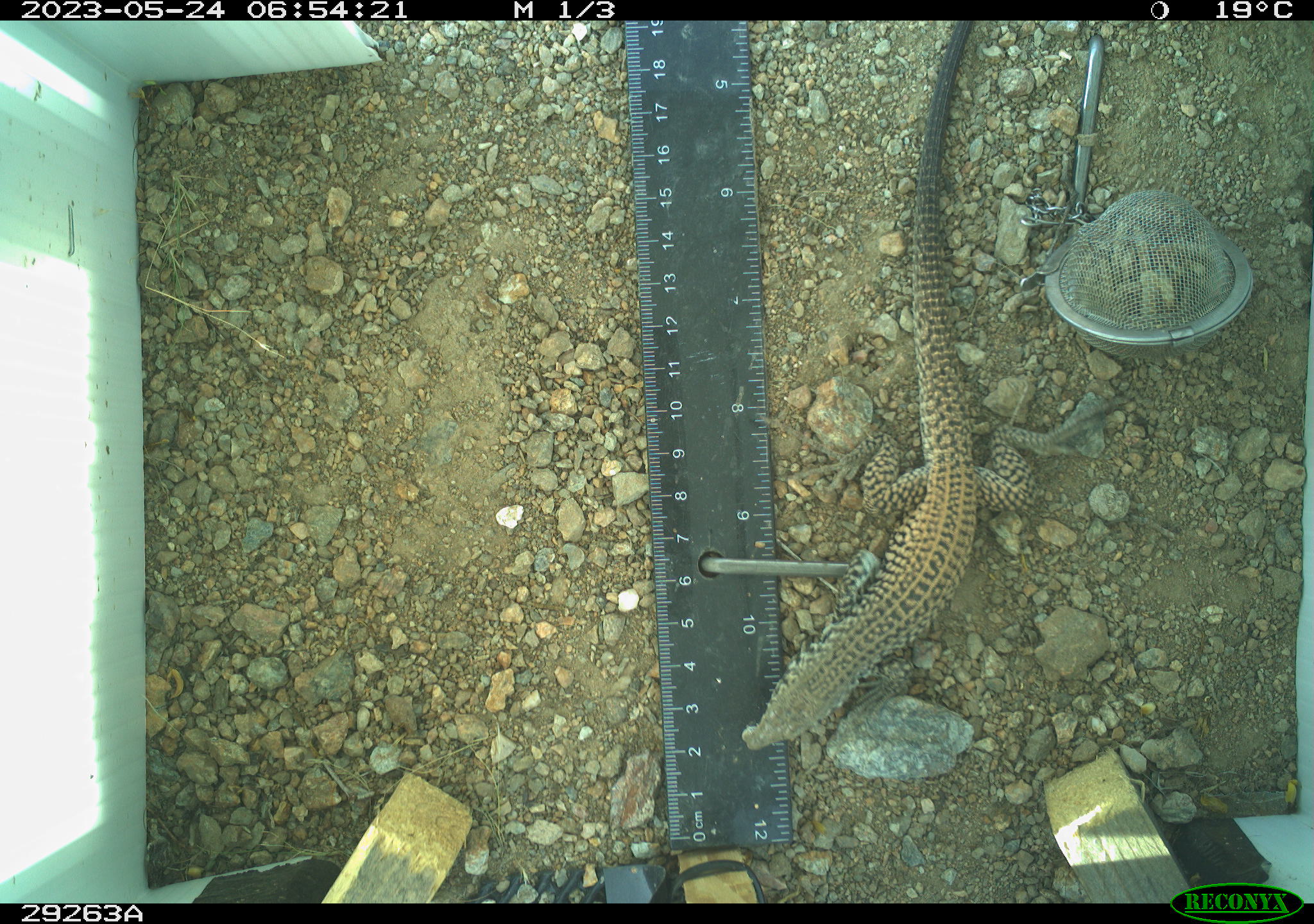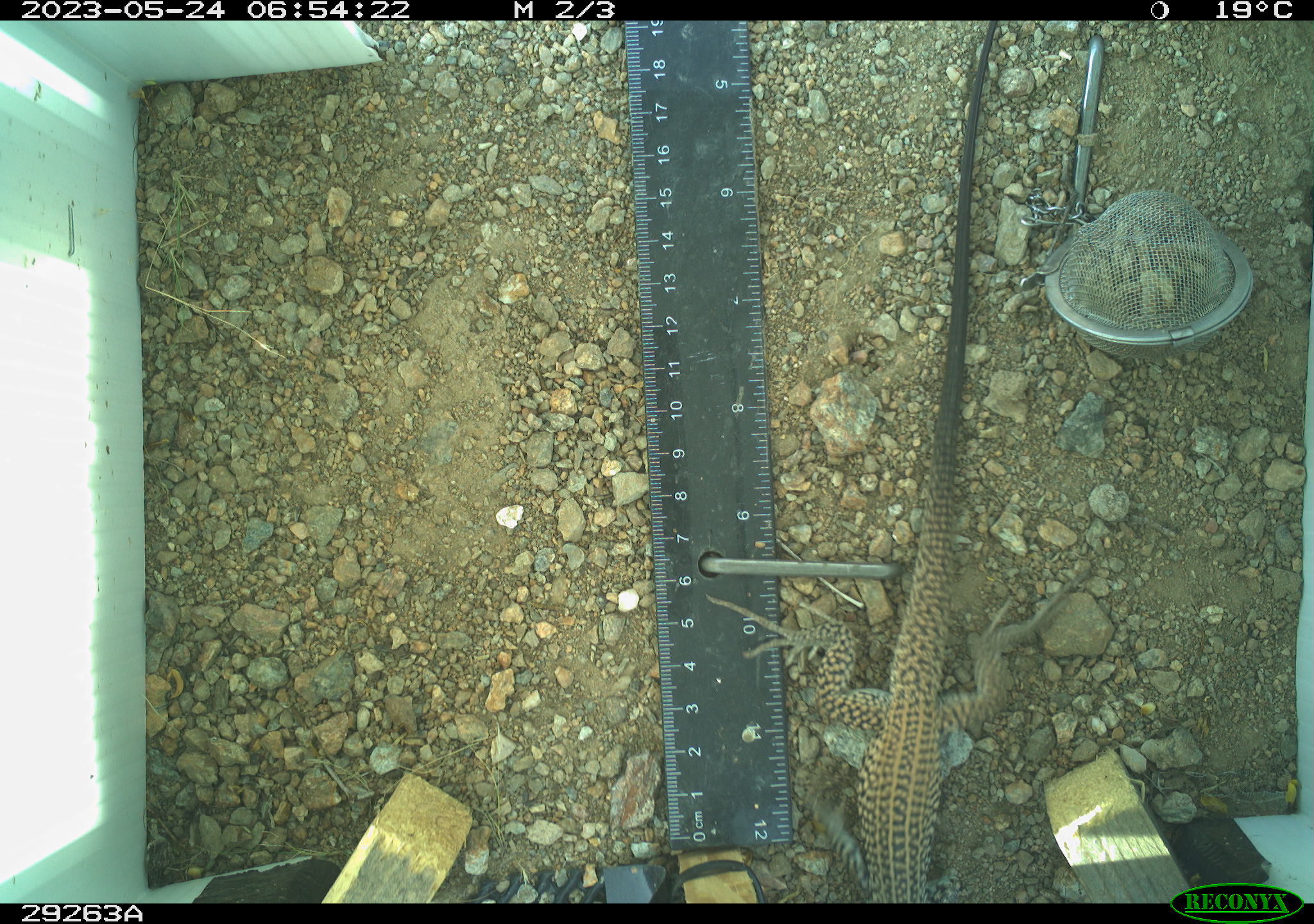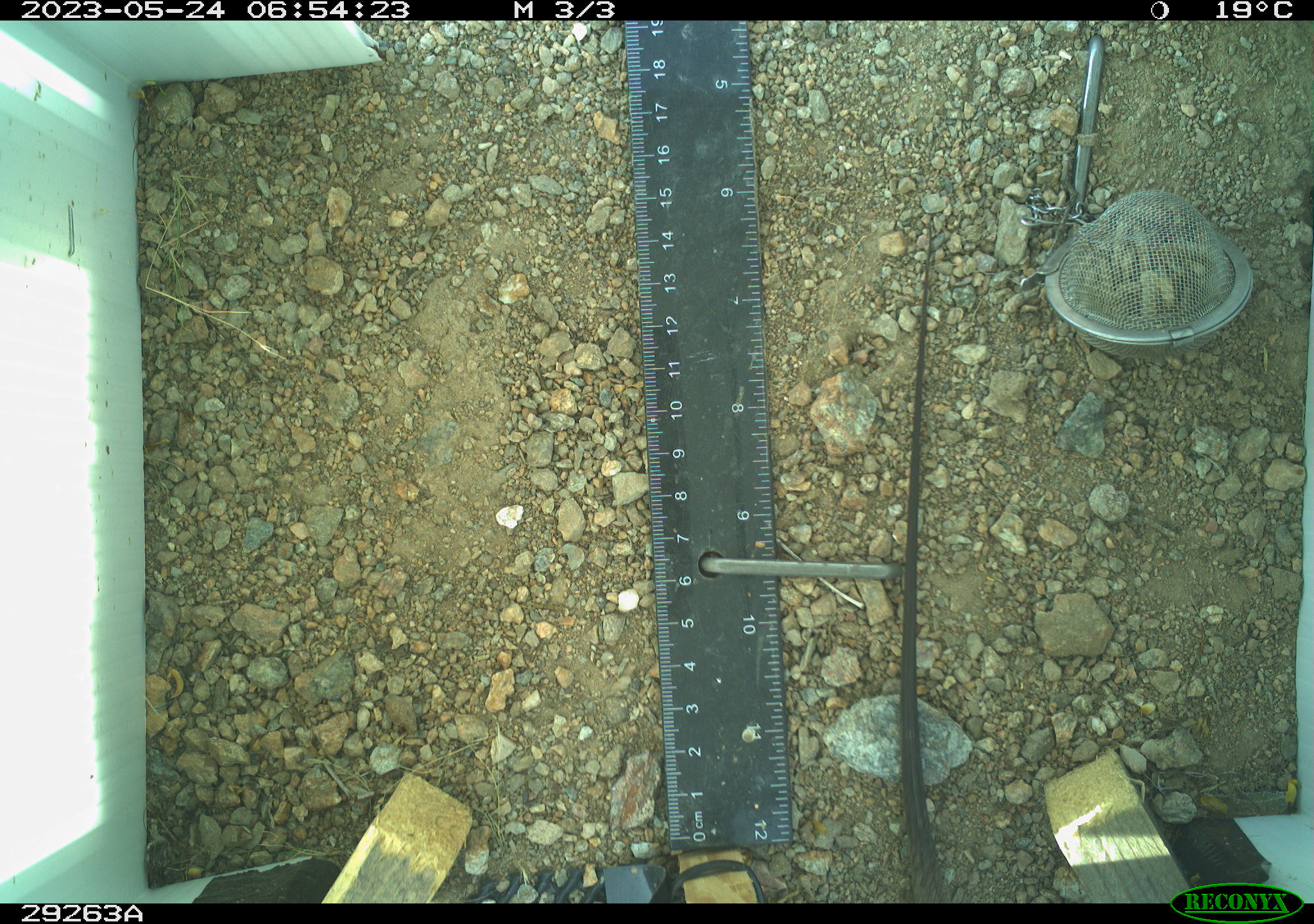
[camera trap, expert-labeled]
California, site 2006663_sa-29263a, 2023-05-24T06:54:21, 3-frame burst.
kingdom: Animalia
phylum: Chordata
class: Reptilia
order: Squamata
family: Teiidae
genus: Aspidoscelis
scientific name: Aspidoscelis tigris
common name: western whiptail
Western whiptail (Aspidoscelis tigris).